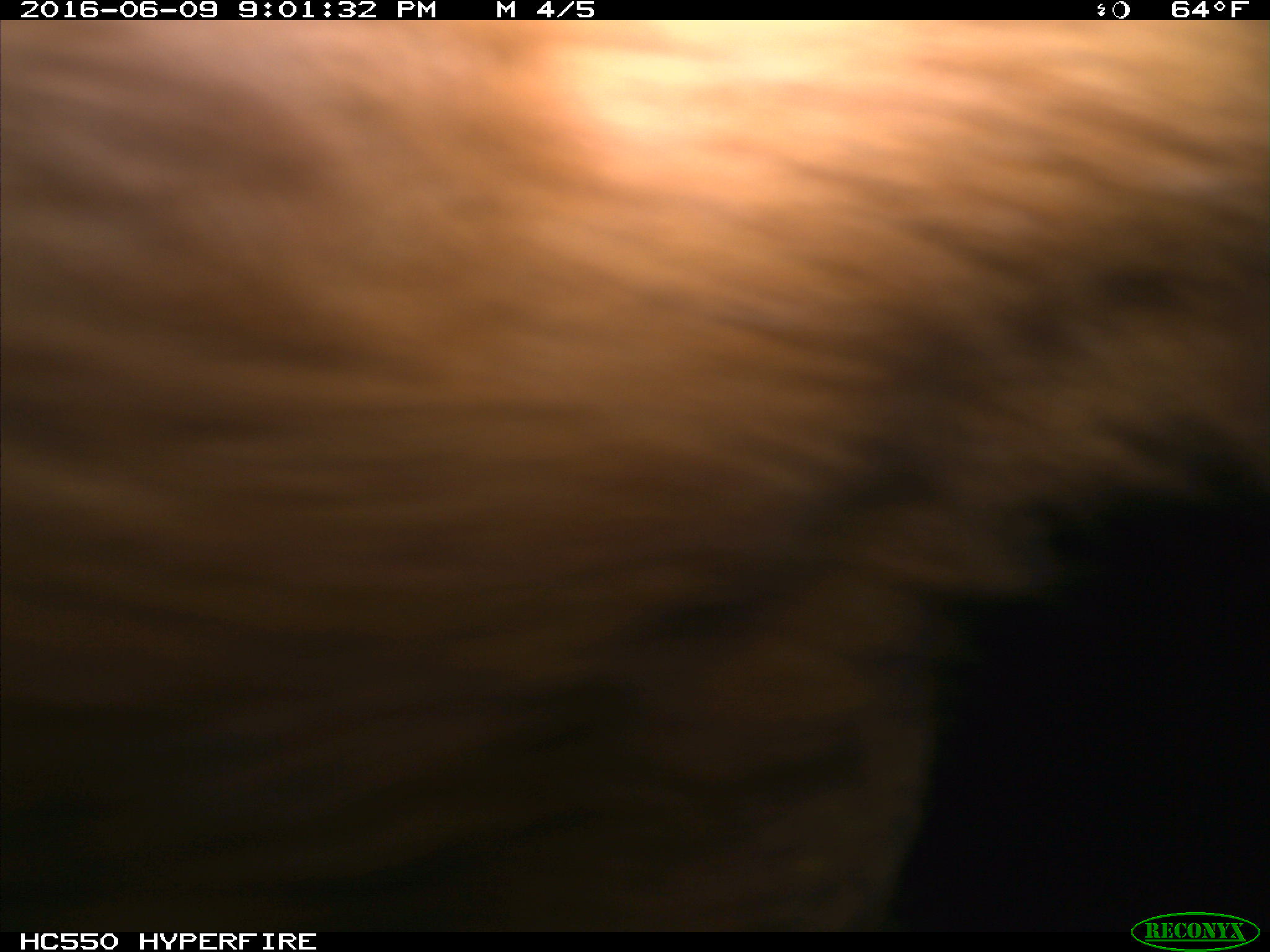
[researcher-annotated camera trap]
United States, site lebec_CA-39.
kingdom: Animalia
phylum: Chordata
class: Mammalia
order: Artiodactyla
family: Bovidae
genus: Bos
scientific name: Bos taurus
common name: domestic cow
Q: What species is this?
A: Bos taurus (domestic cow).